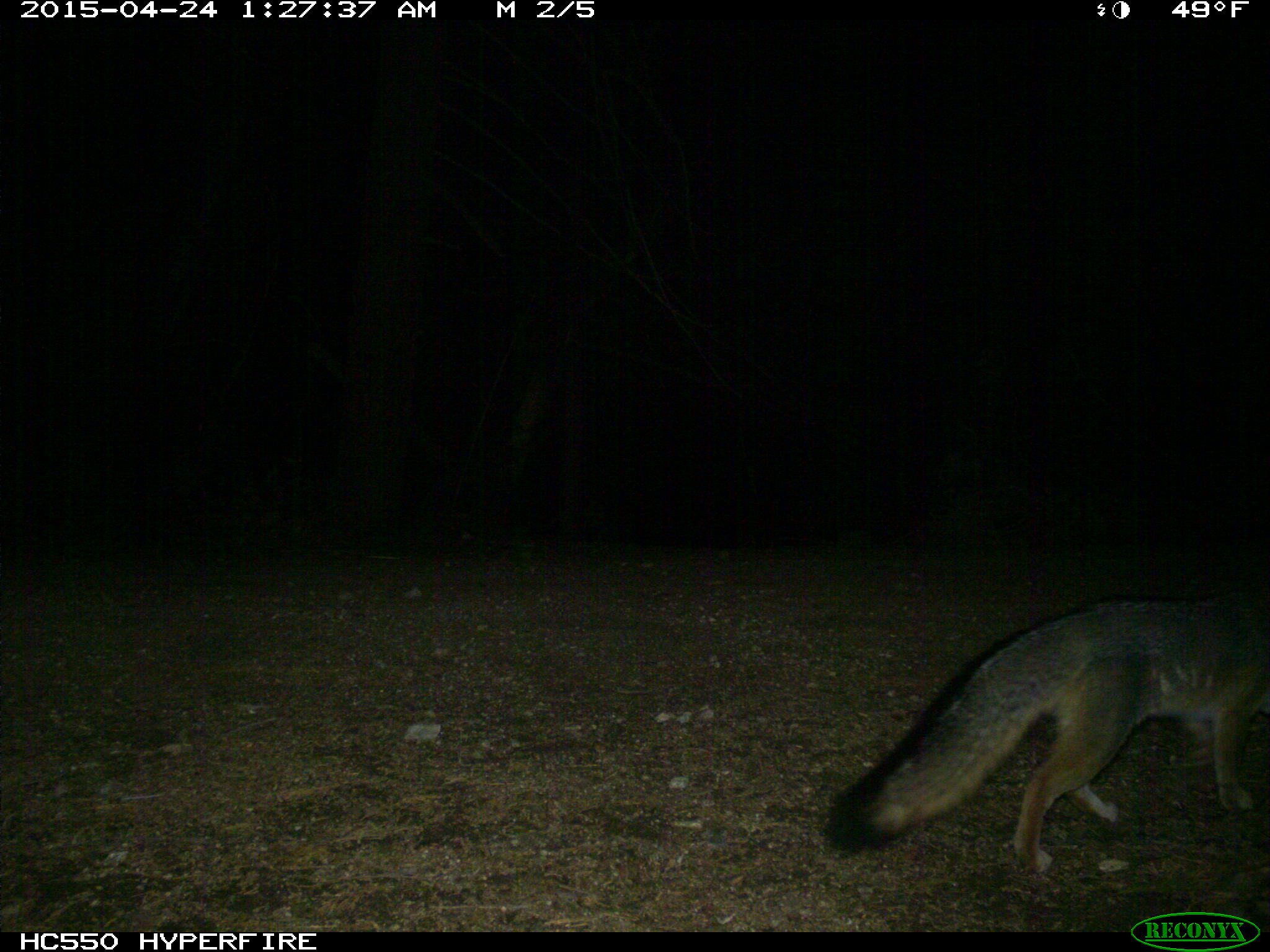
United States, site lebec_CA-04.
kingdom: Animalia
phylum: Chordata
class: Mammalia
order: Carnivora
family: Canidae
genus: Urocyon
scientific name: Urocyon cinereoargenteus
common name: gray fox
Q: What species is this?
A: Urocyon cinereoargenteus (gray fox).